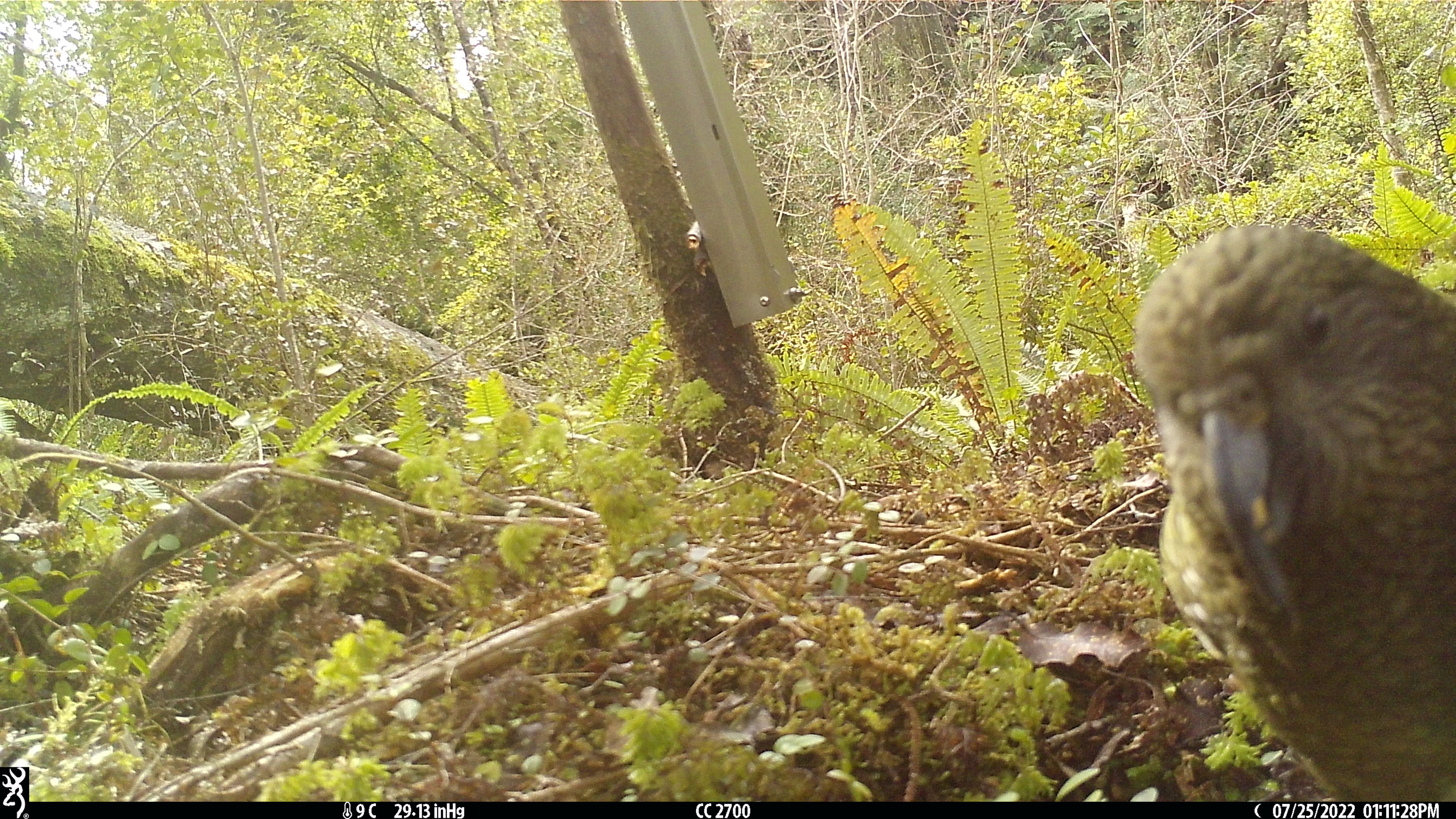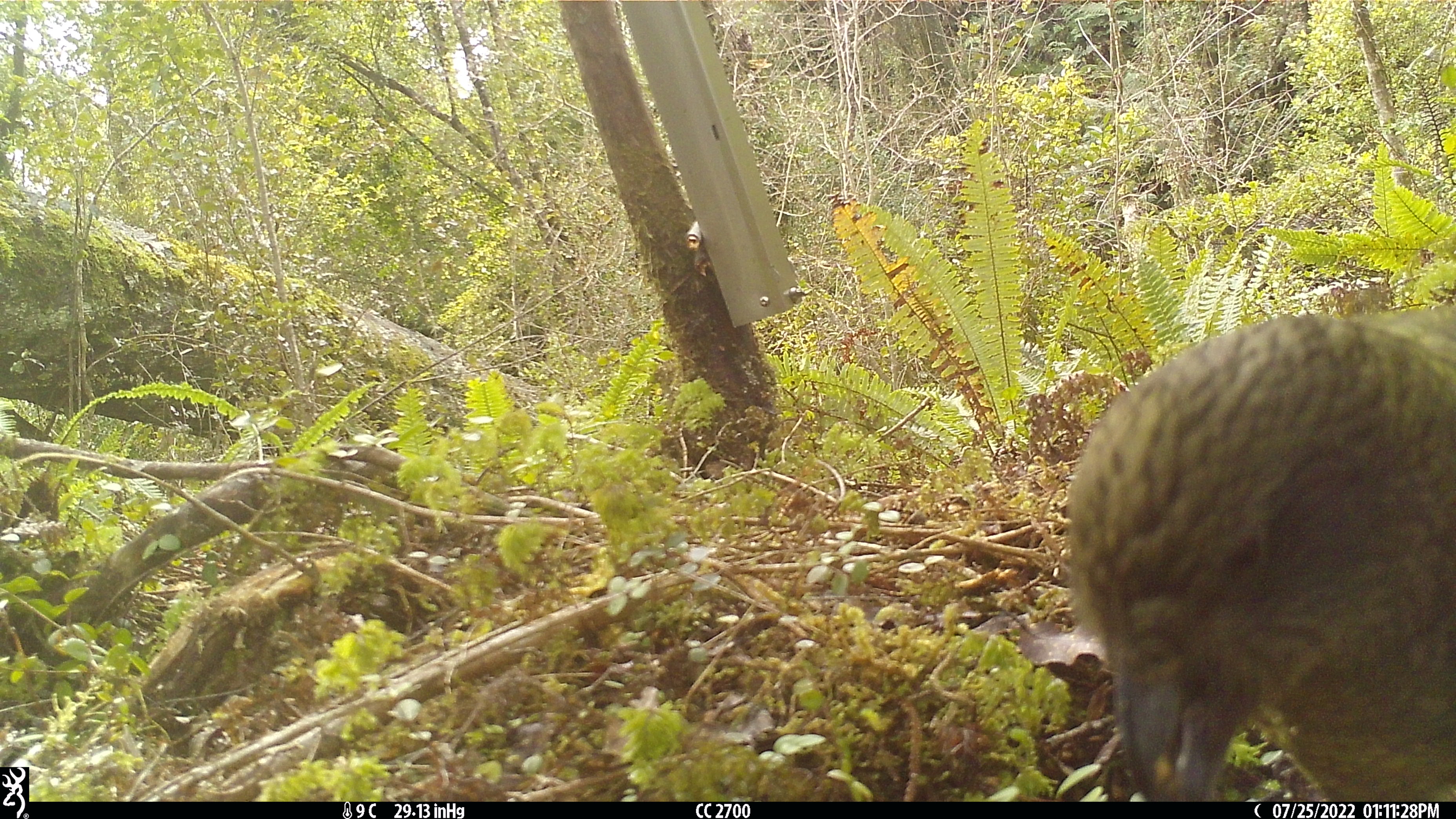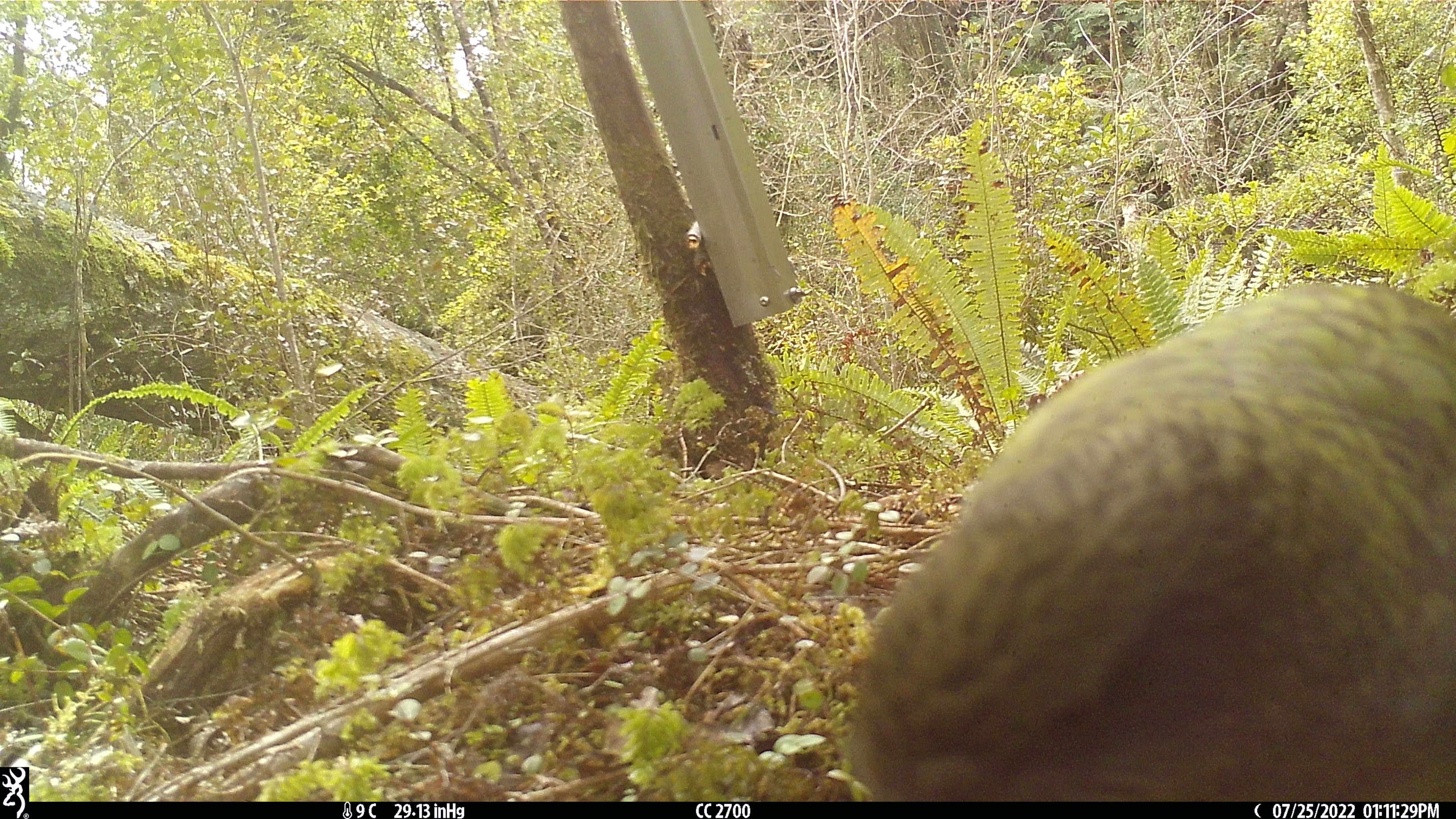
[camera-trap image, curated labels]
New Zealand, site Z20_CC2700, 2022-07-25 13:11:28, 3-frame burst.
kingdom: Animalia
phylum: Chordata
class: Aves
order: Psittaciformes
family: Strigopidae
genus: Nestor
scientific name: Nestor notabilis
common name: kea